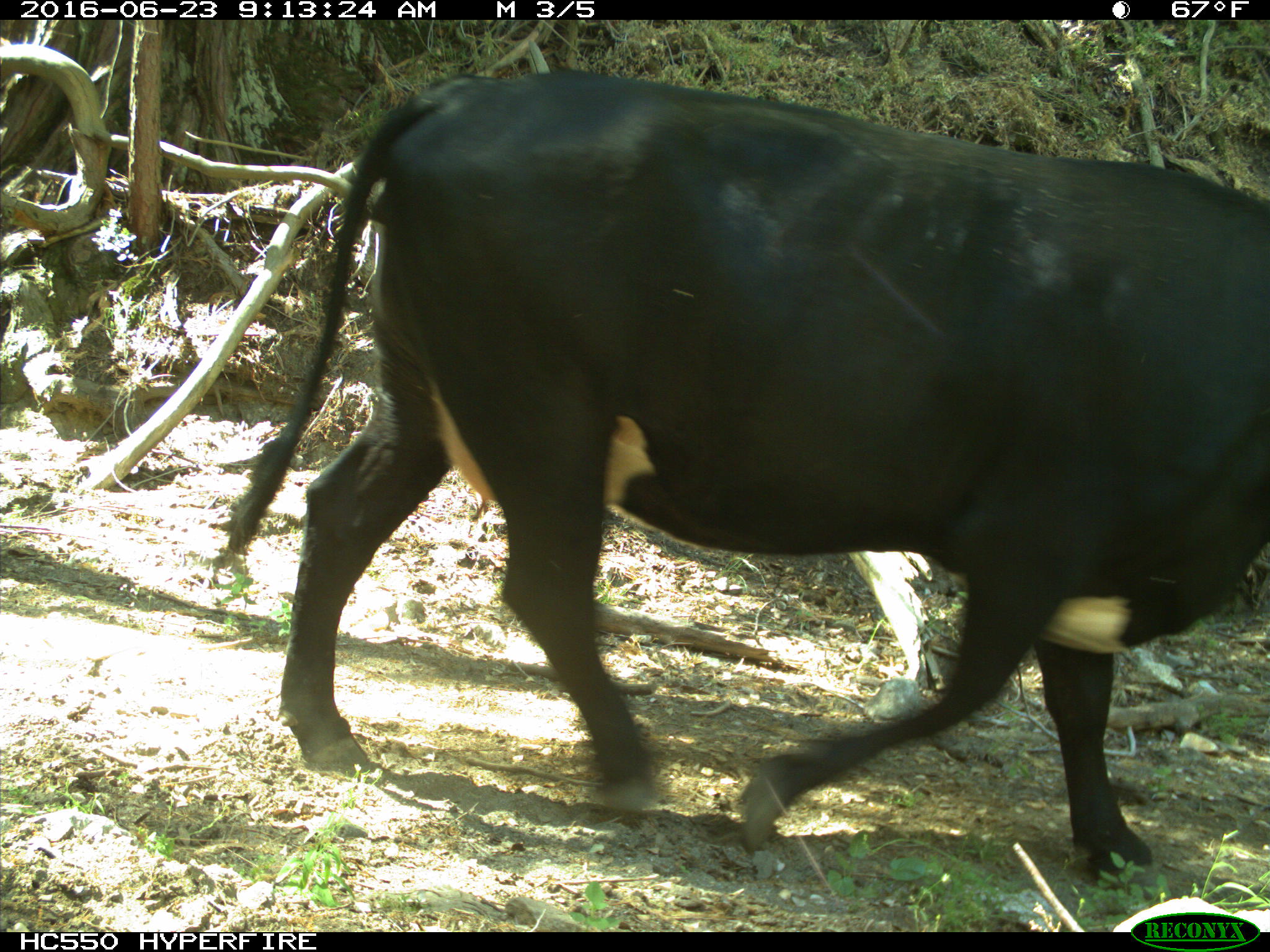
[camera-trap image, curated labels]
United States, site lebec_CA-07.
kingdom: Animalia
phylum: Chordata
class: Mammalia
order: Artiodactyla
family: Bovidae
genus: Bos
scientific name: Bos taurus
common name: domestic cow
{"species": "Bos taurus (domestic cow)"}